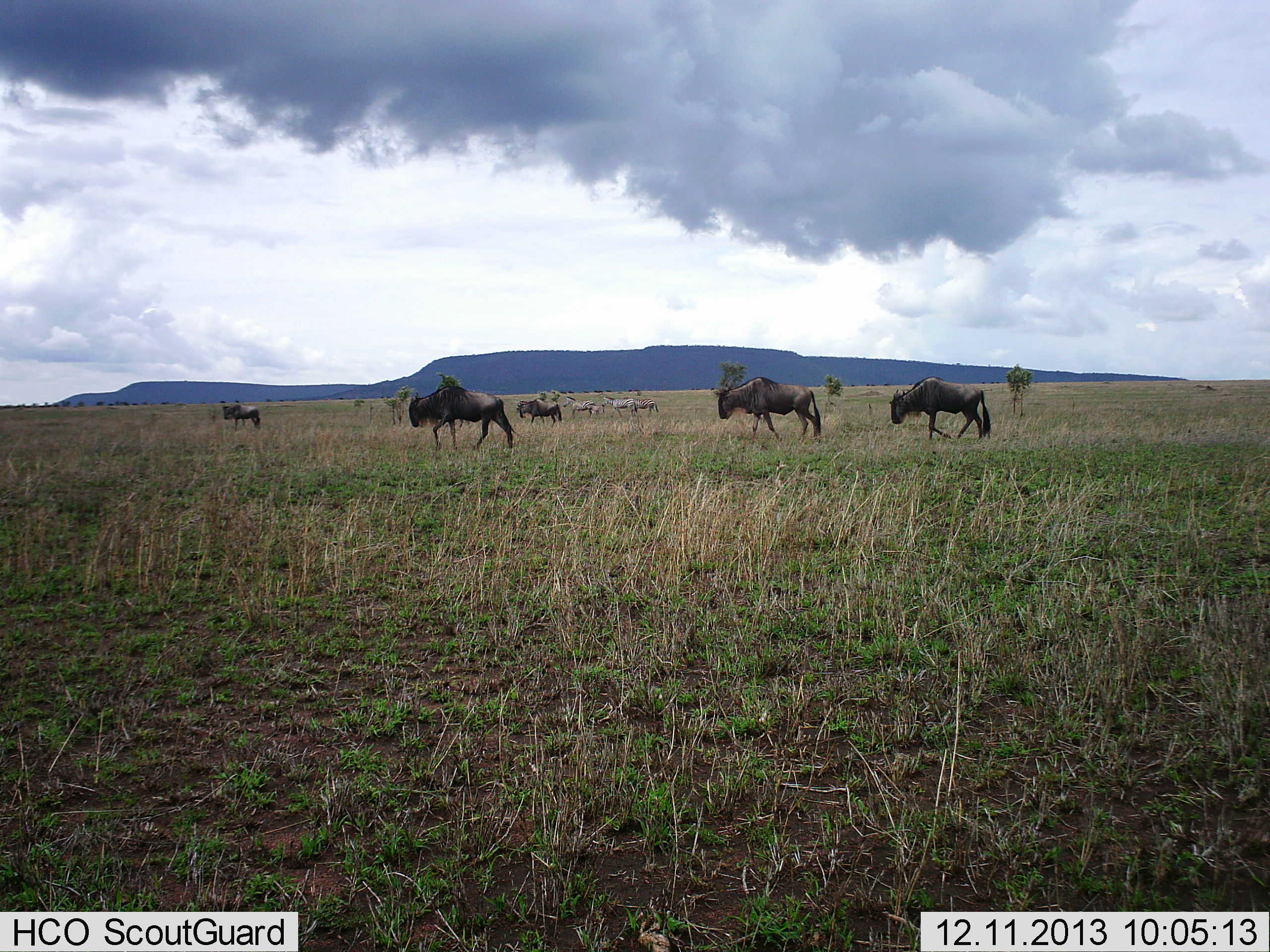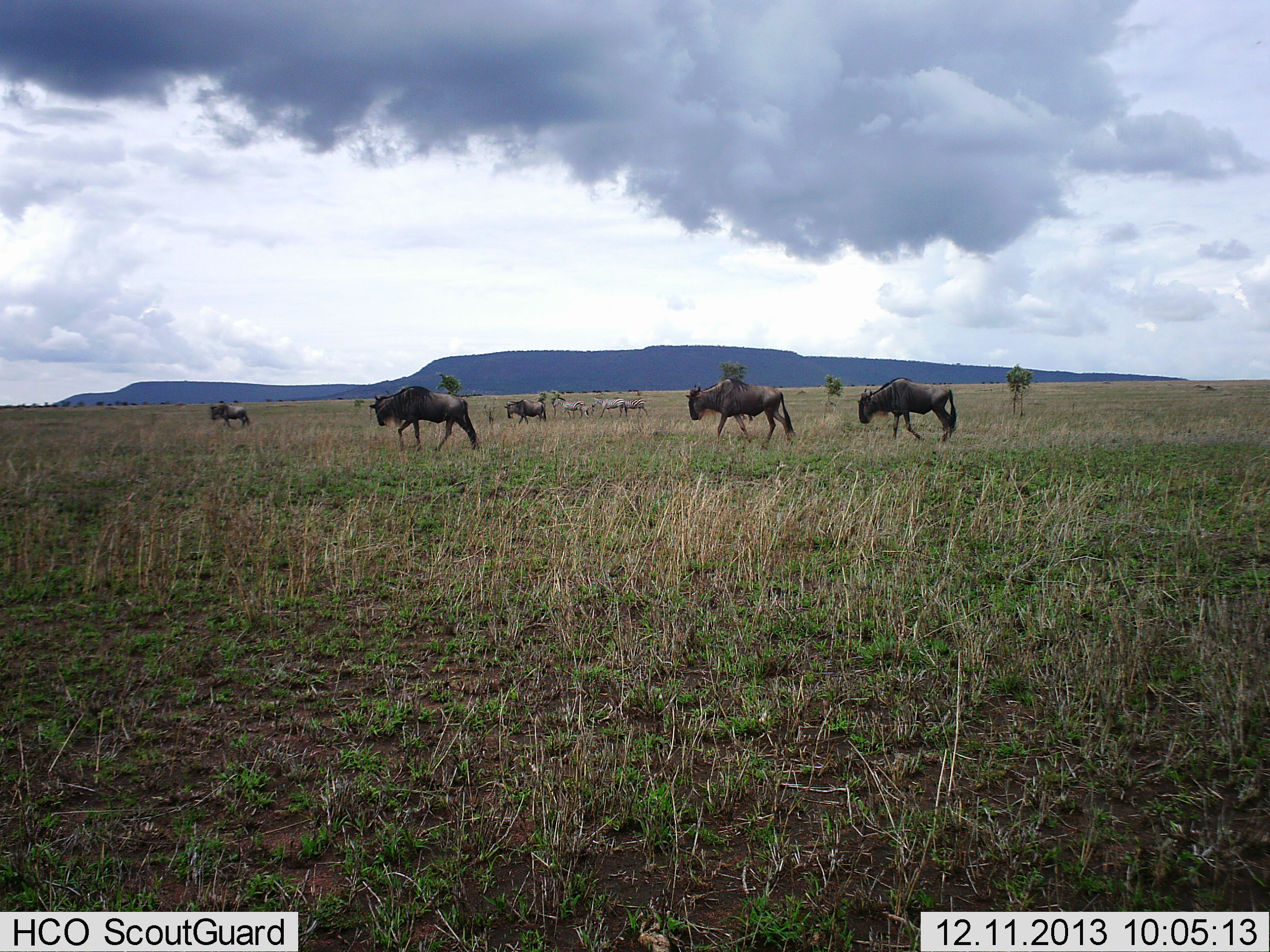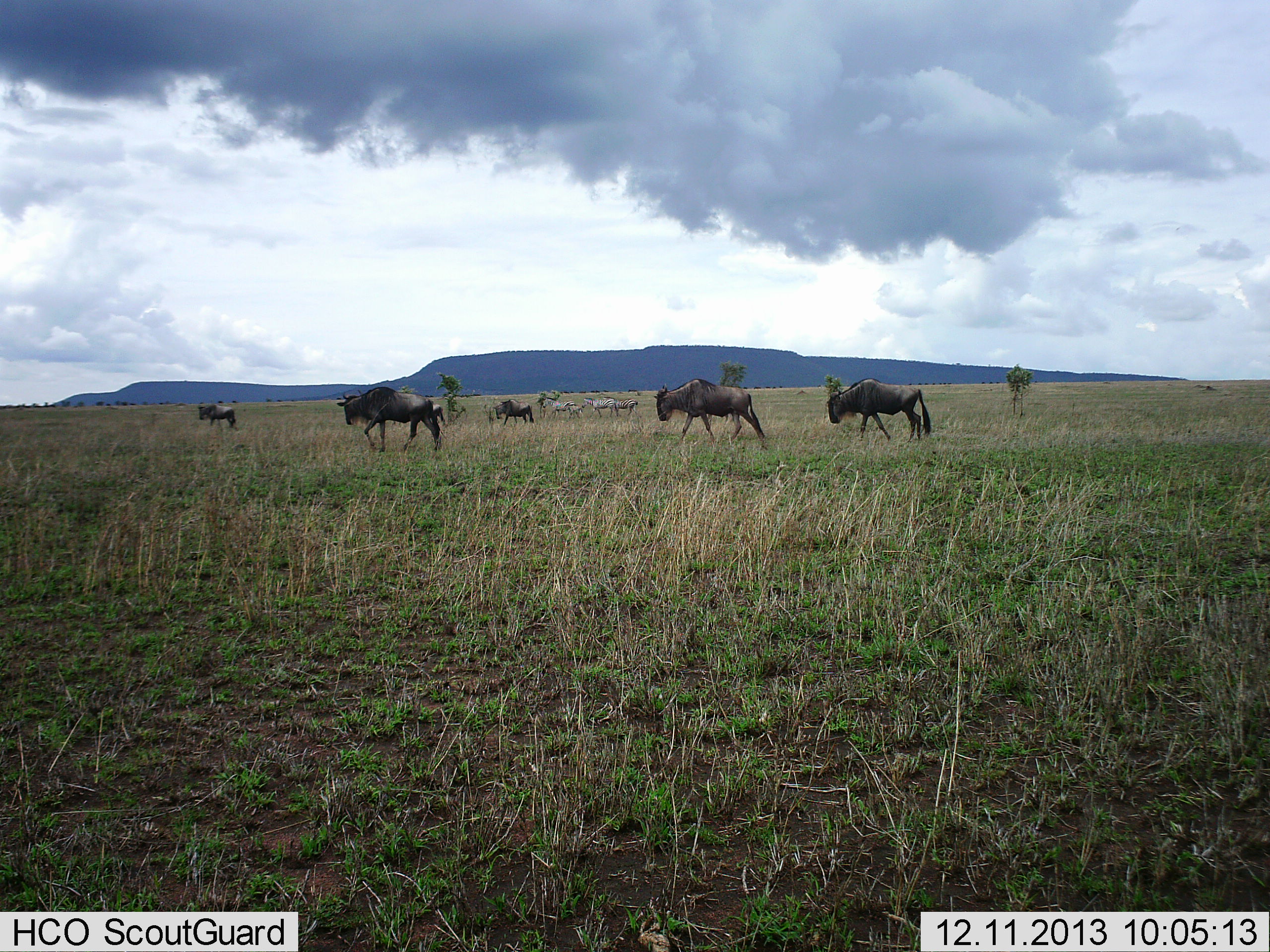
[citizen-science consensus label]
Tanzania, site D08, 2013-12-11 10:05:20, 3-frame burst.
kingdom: Animalia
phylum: Chordata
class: Mammalia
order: Artiodactyla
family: Bovidae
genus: Connochaetes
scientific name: Connochaetes taurinus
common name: blue wildebeest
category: wildebeest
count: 5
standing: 11%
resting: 0%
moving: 100%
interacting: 0%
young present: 5%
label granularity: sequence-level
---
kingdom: Animalia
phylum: Chordata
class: Mammalia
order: Perissodactyla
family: Equidae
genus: Equus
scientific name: Equus quagga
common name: plains zebra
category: zebra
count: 3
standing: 20%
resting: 0%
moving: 90%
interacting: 0%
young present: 0%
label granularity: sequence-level